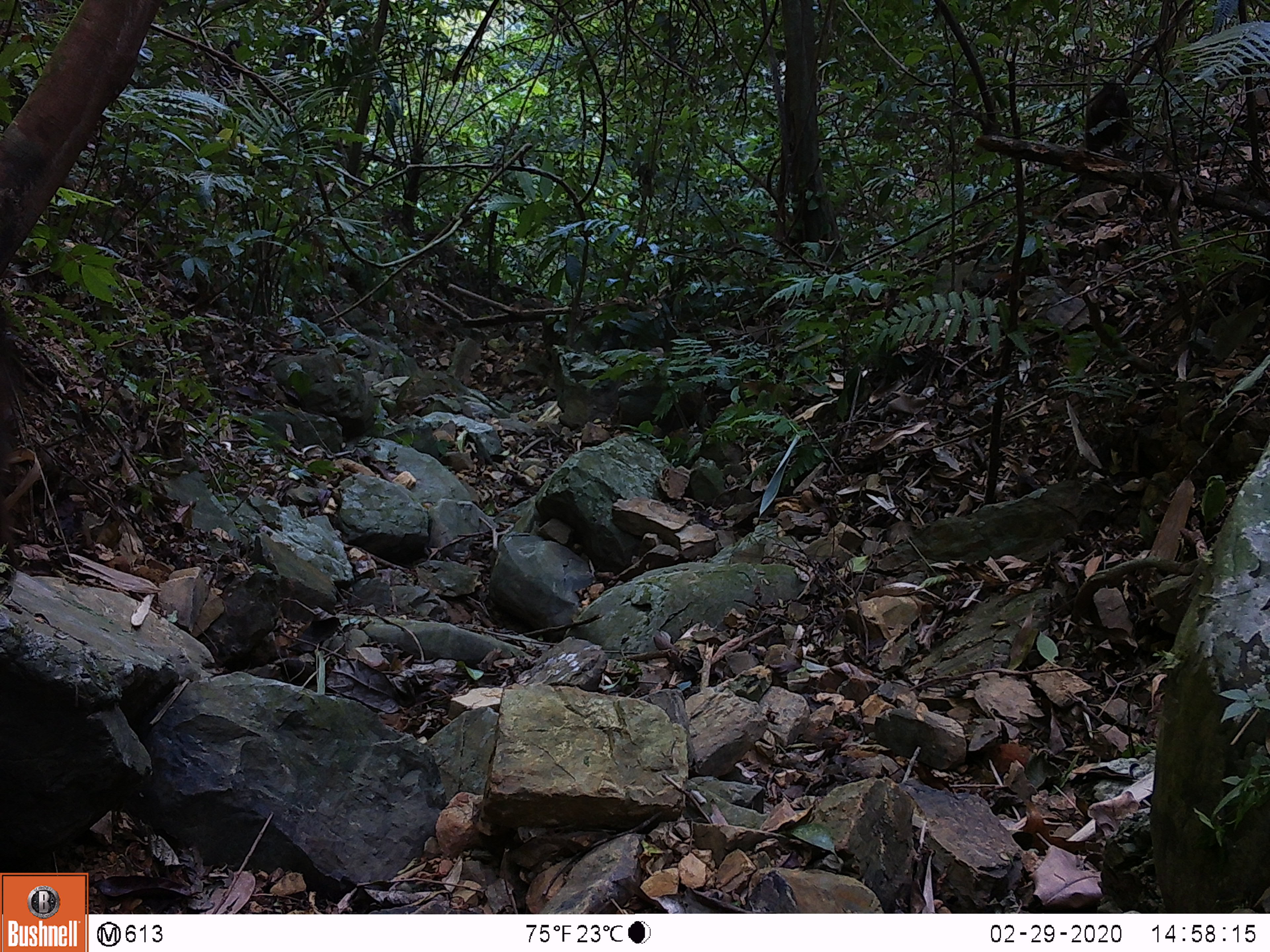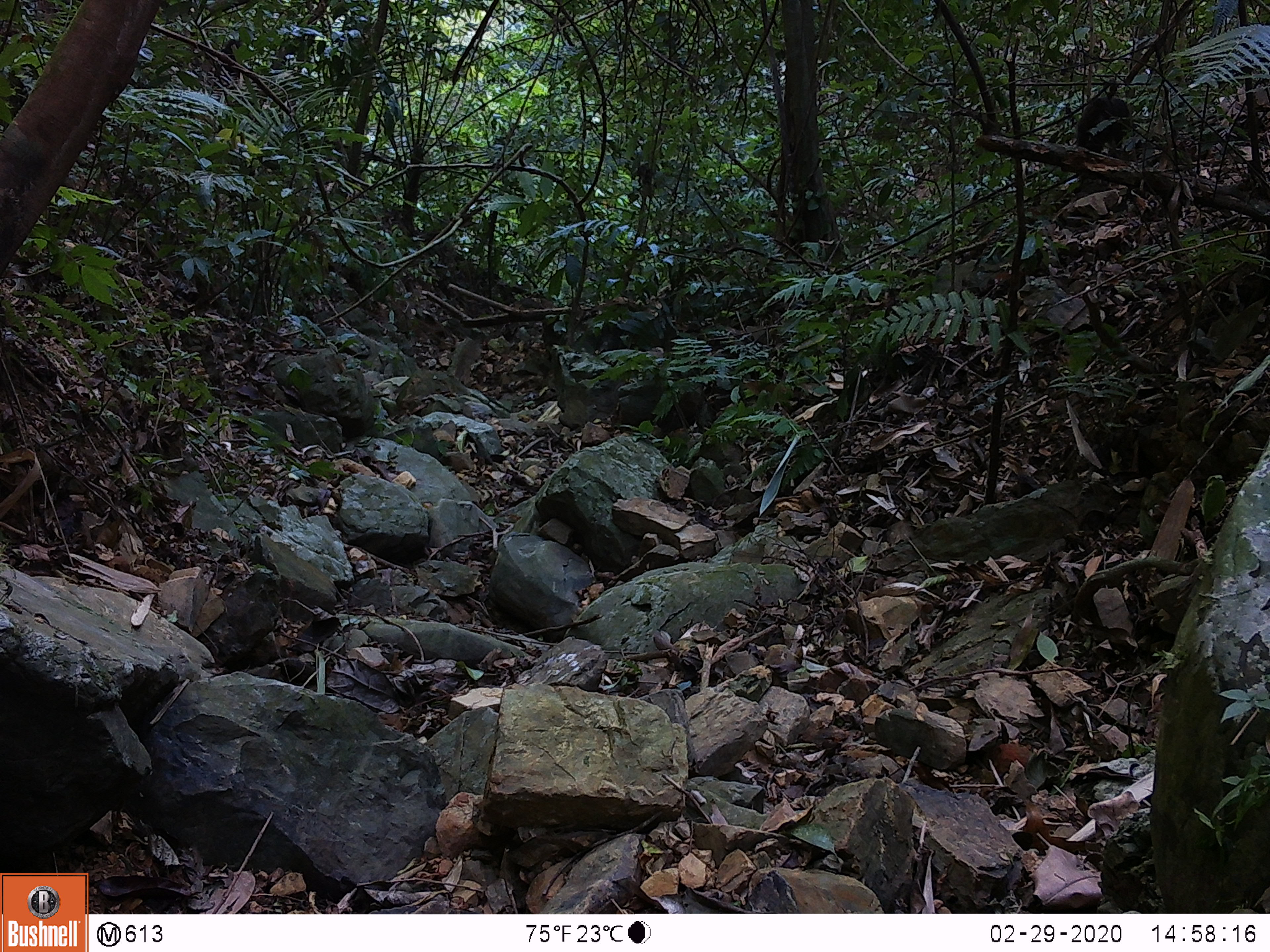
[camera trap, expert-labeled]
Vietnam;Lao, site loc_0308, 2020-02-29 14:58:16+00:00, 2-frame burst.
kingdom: Animalia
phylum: Chordata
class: Mammalia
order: Primates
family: Cercopithecidae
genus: Macaca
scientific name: Macaca arctoides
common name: stump-tailed macaque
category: stump tailed macaque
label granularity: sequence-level